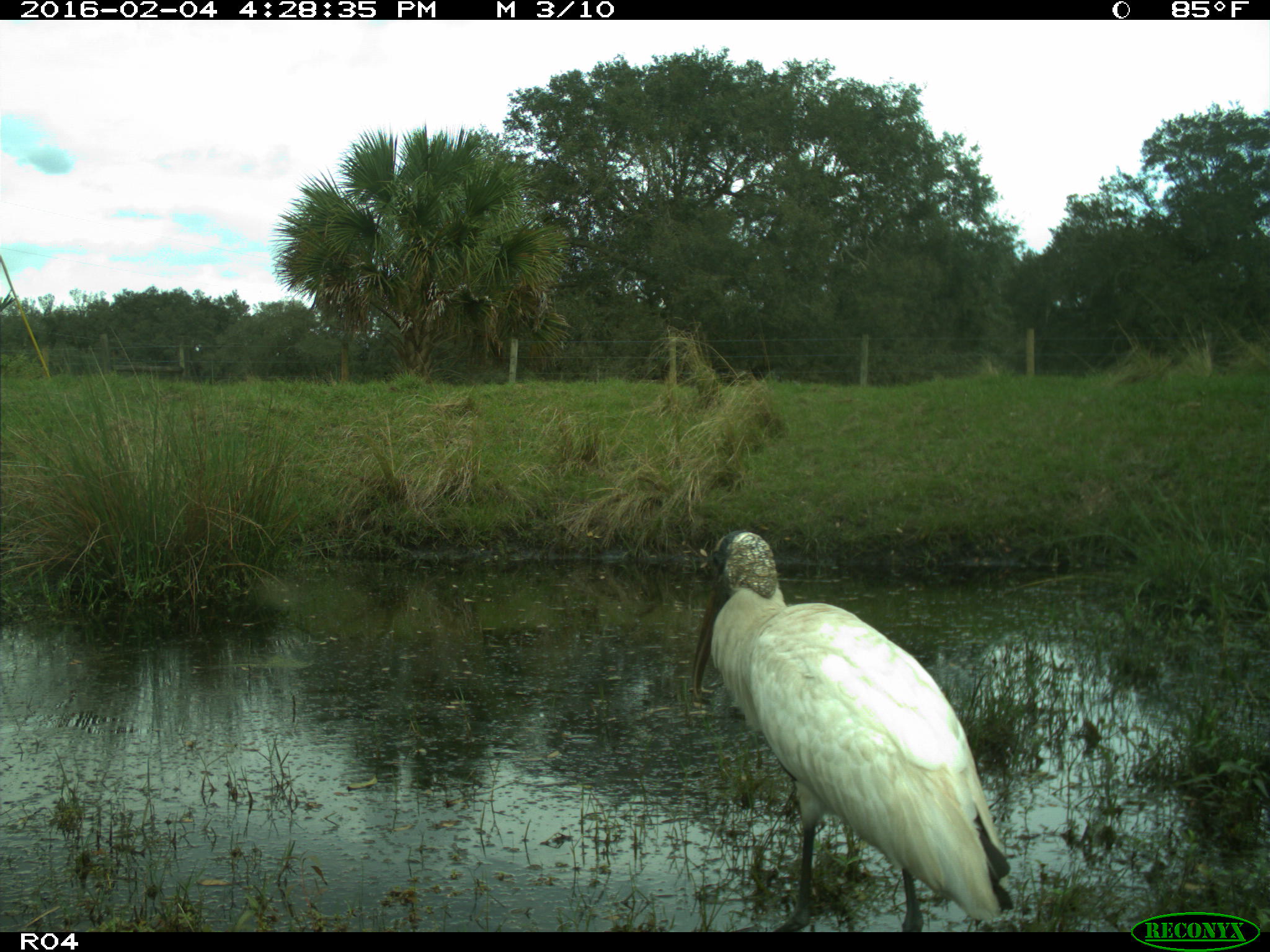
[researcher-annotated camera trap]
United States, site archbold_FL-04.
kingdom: Animalia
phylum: Chordata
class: Aves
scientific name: Aves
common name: birds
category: unidentified bird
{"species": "unidentified bird (birds) (Aves)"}